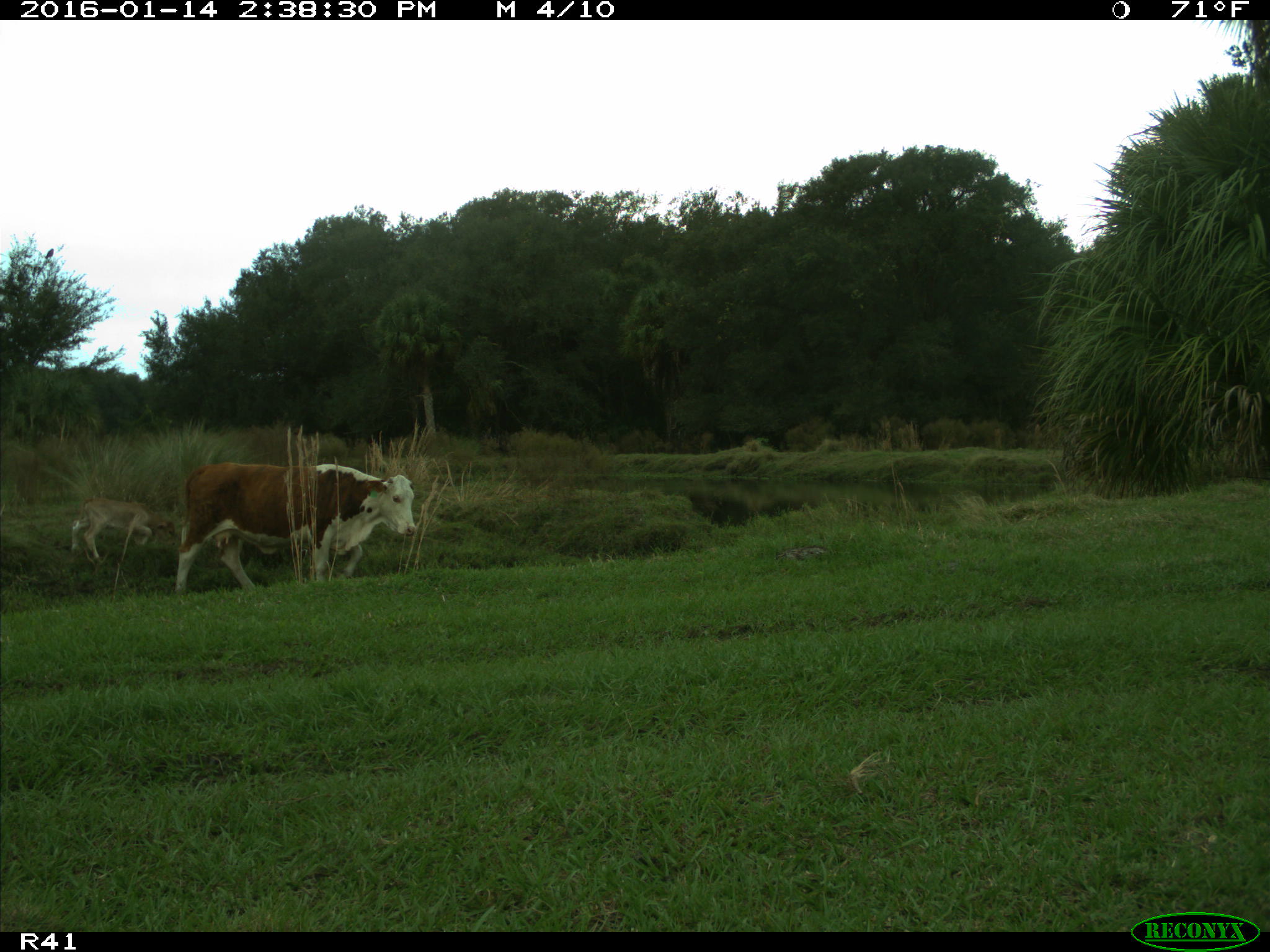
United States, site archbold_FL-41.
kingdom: Animalia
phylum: Chordata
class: Mammalia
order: Artiodactyla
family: Bovidae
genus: Bos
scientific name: Bos taurus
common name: domestic cow